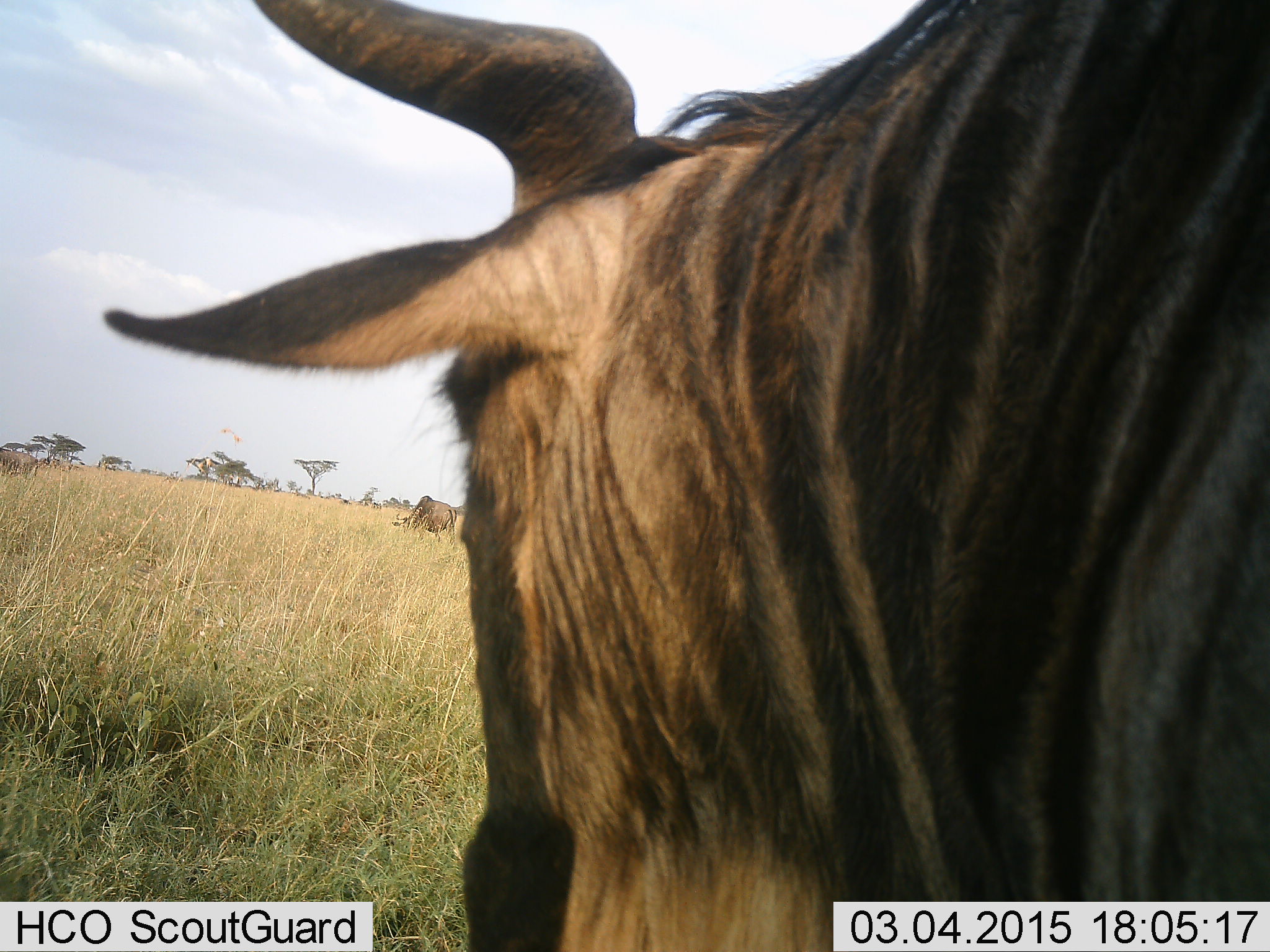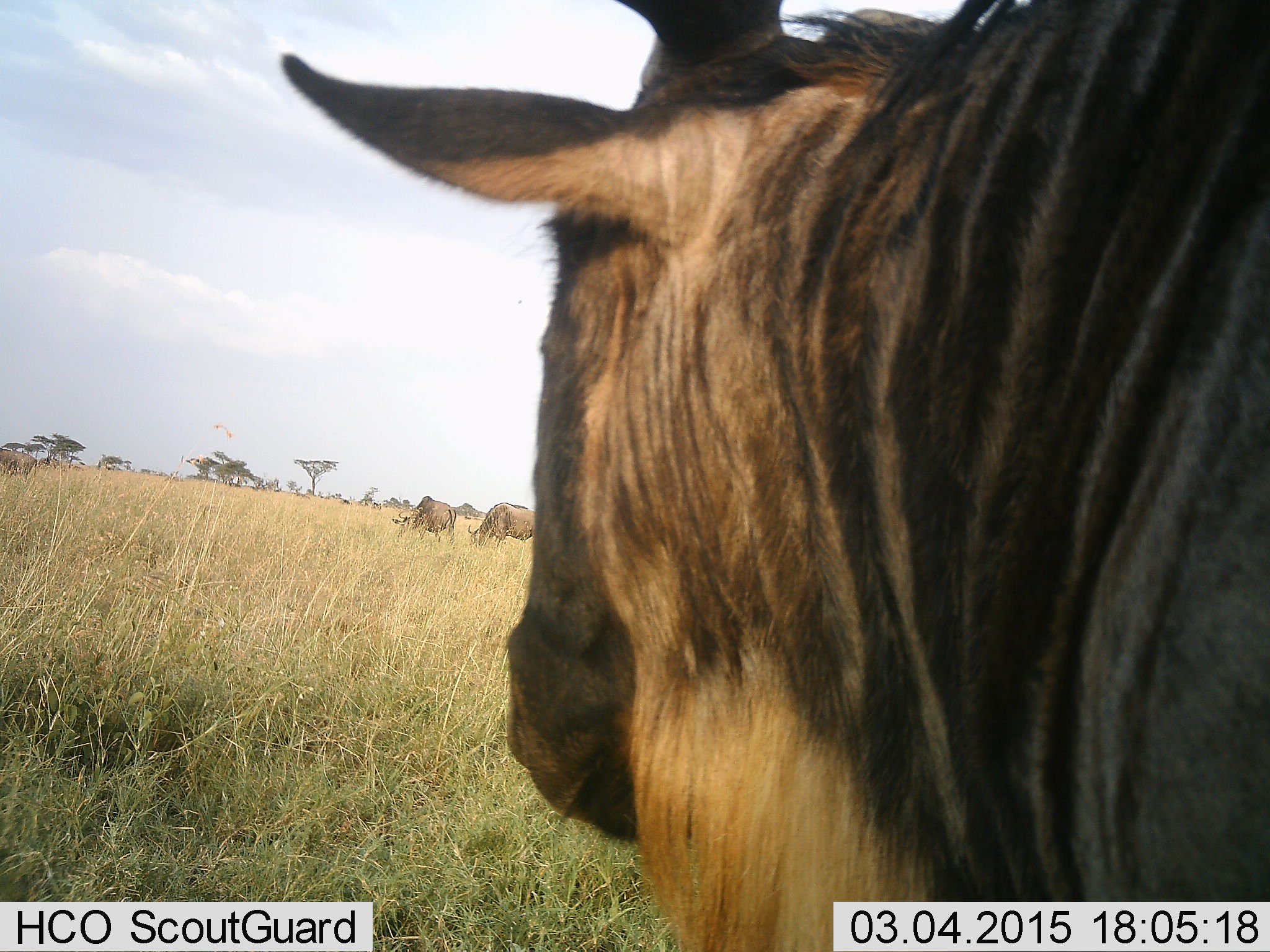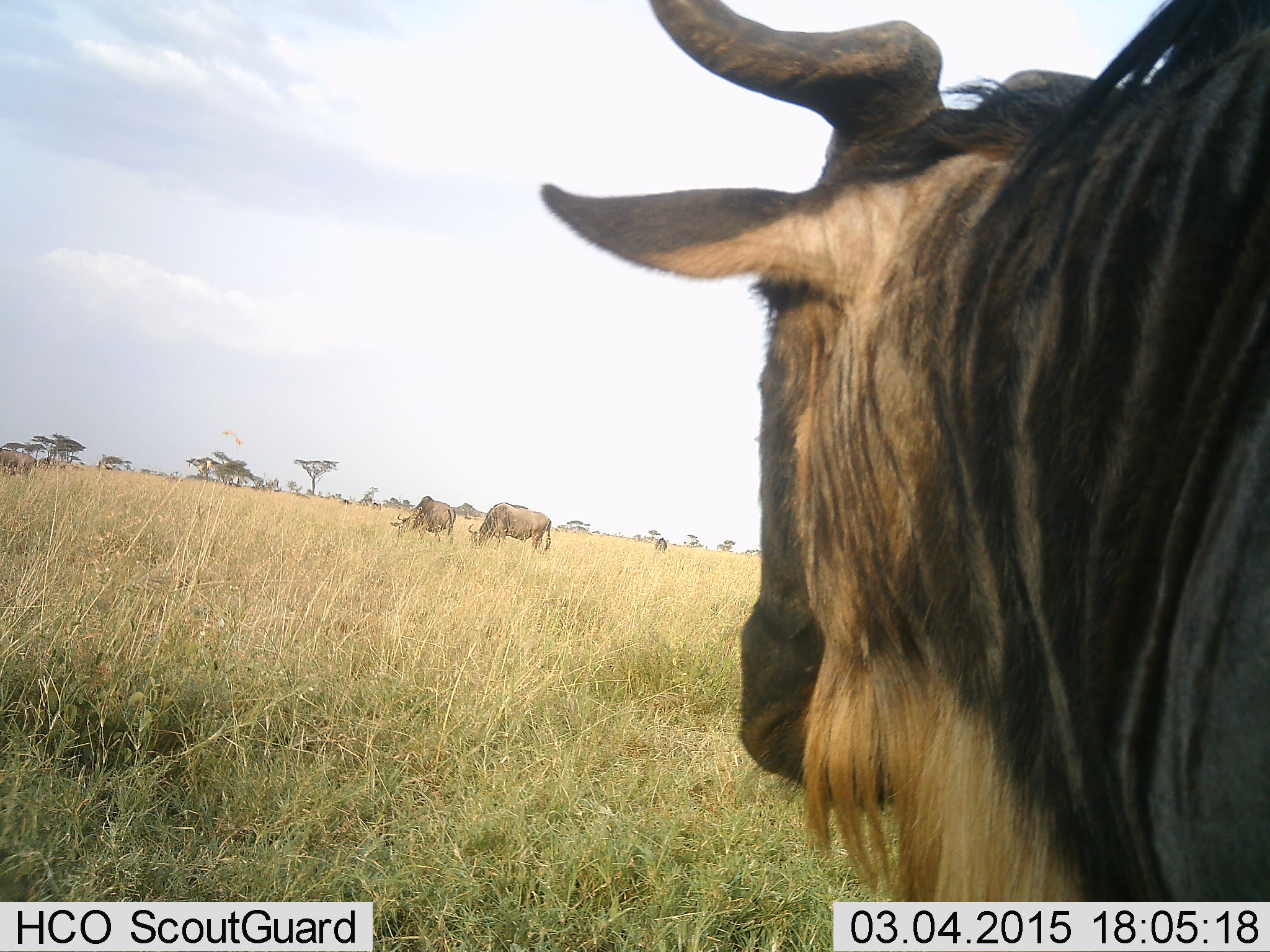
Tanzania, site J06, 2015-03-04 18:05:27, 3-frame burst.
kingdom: Animalia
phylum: Chordata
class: Mammalia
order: Artiodactyla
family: Bovidae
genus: Connochaetes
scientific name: Connochaetes taurinus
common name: blue wildebeest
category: wildebeest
Wildebeest (blue wildebeest) (Connochaetes taurinus), count 3. Behavior (volunteer vote fractions): standing 100%, resting 0%, moving 10%, interacting 0%. Young present (vote fraction): 0%. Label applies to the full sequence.